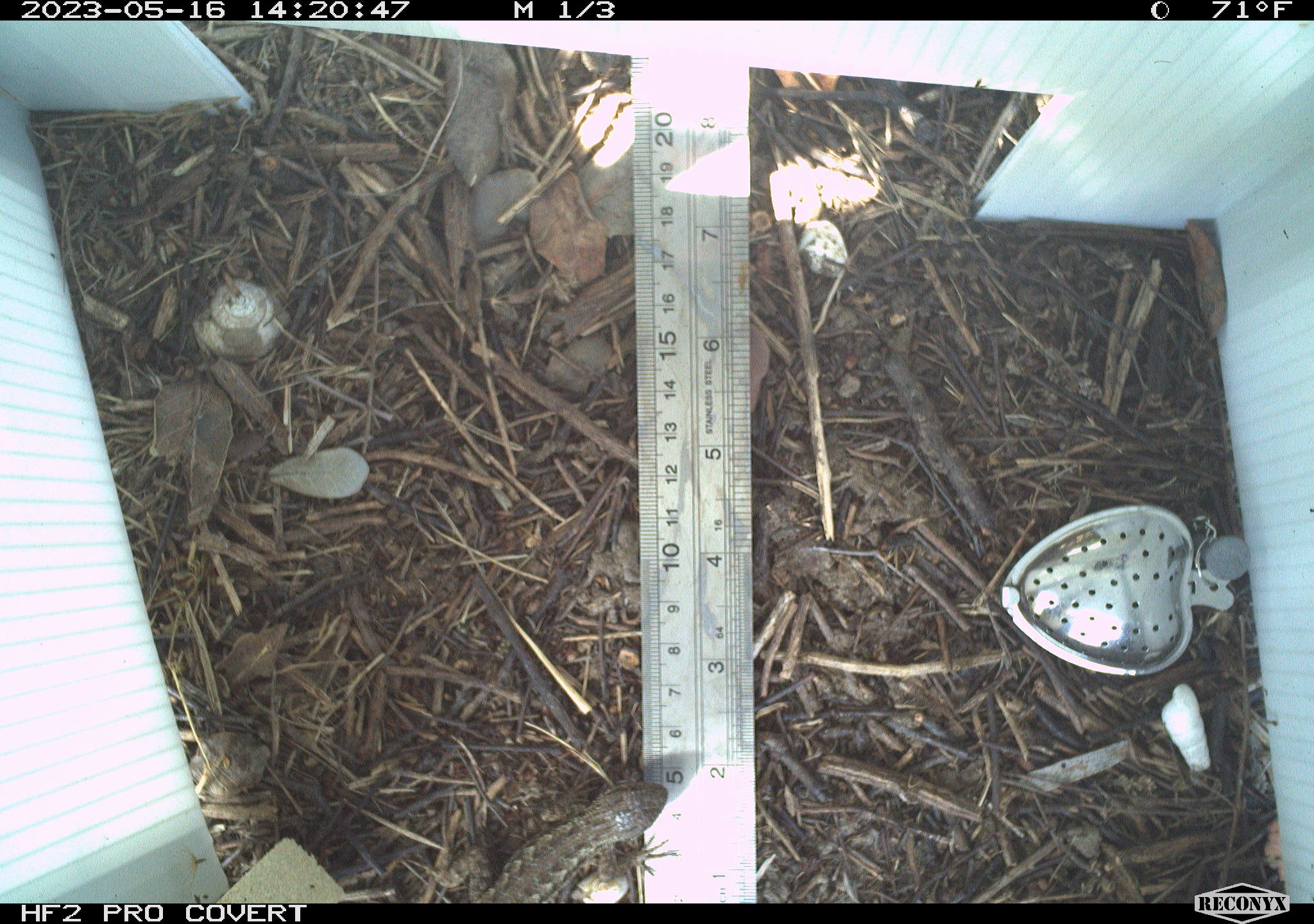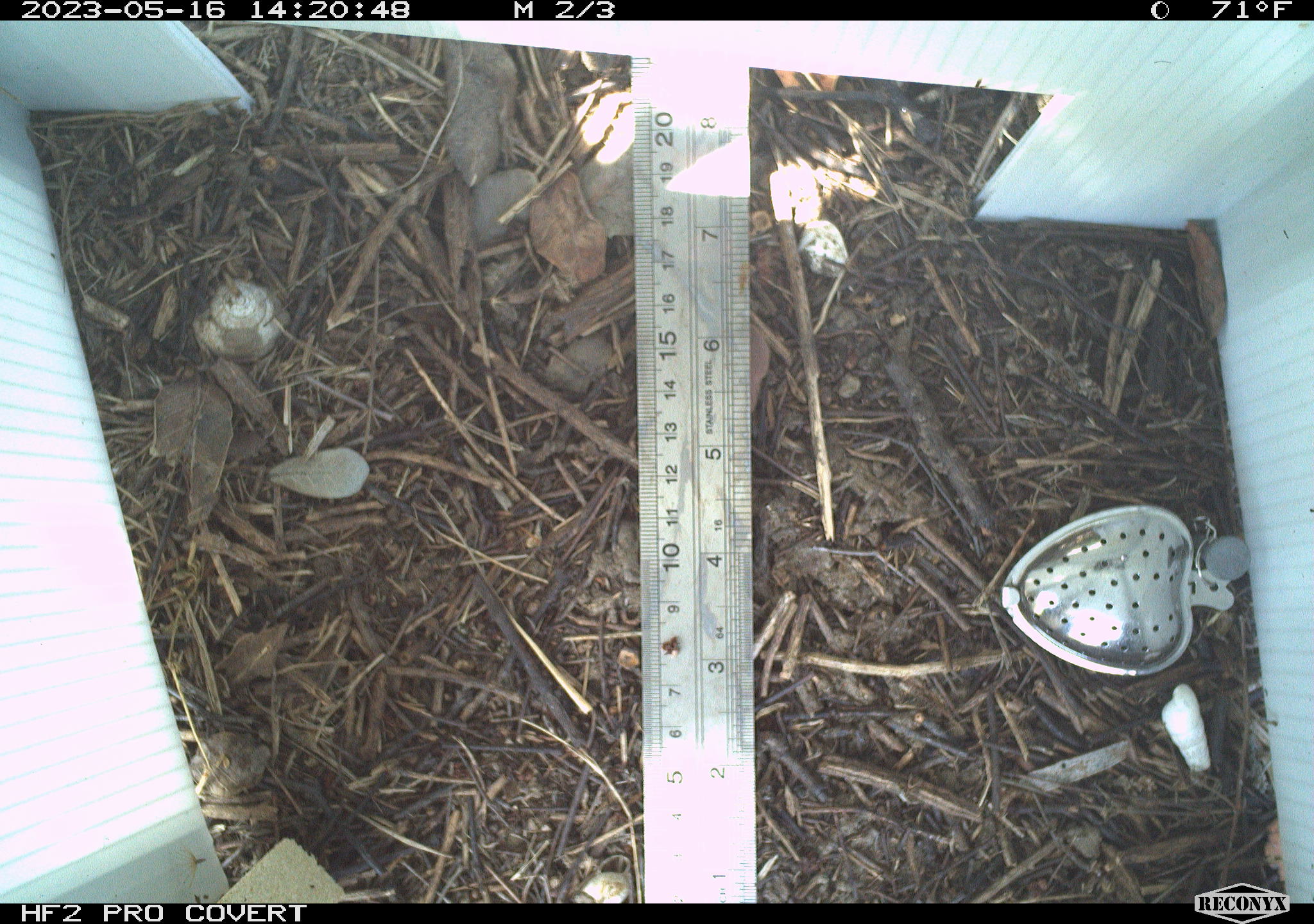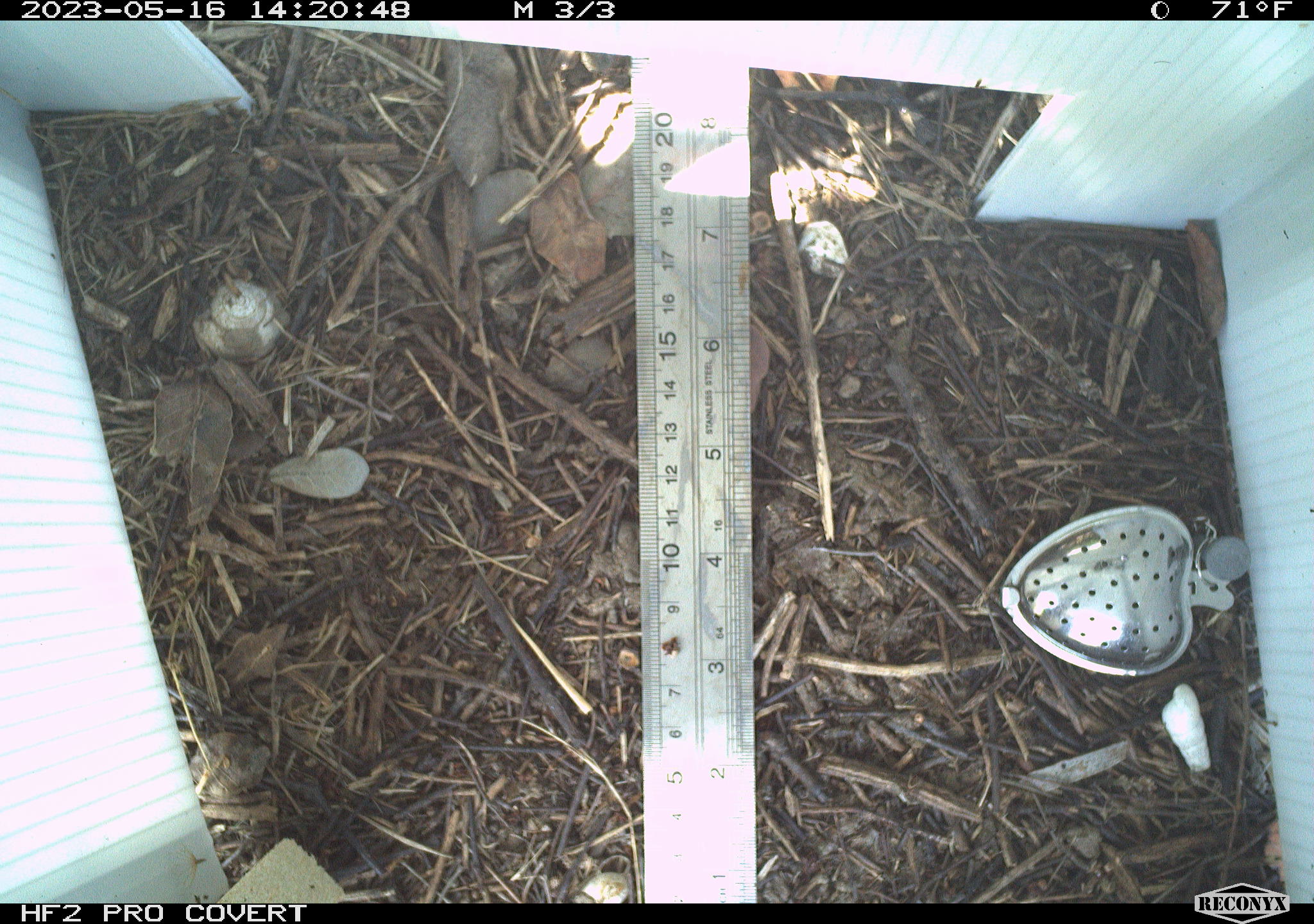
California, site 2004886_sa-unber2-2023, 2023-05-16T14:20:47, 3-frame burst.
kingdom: Animalia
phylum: Chordata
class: Reptilia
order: Squamata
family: Phrynosomatidae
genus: Sceloporus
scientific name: Sceloporus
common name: spiny lizards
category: sceloporus species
Sceloporus species (spiny lizards) (Sceloporus).